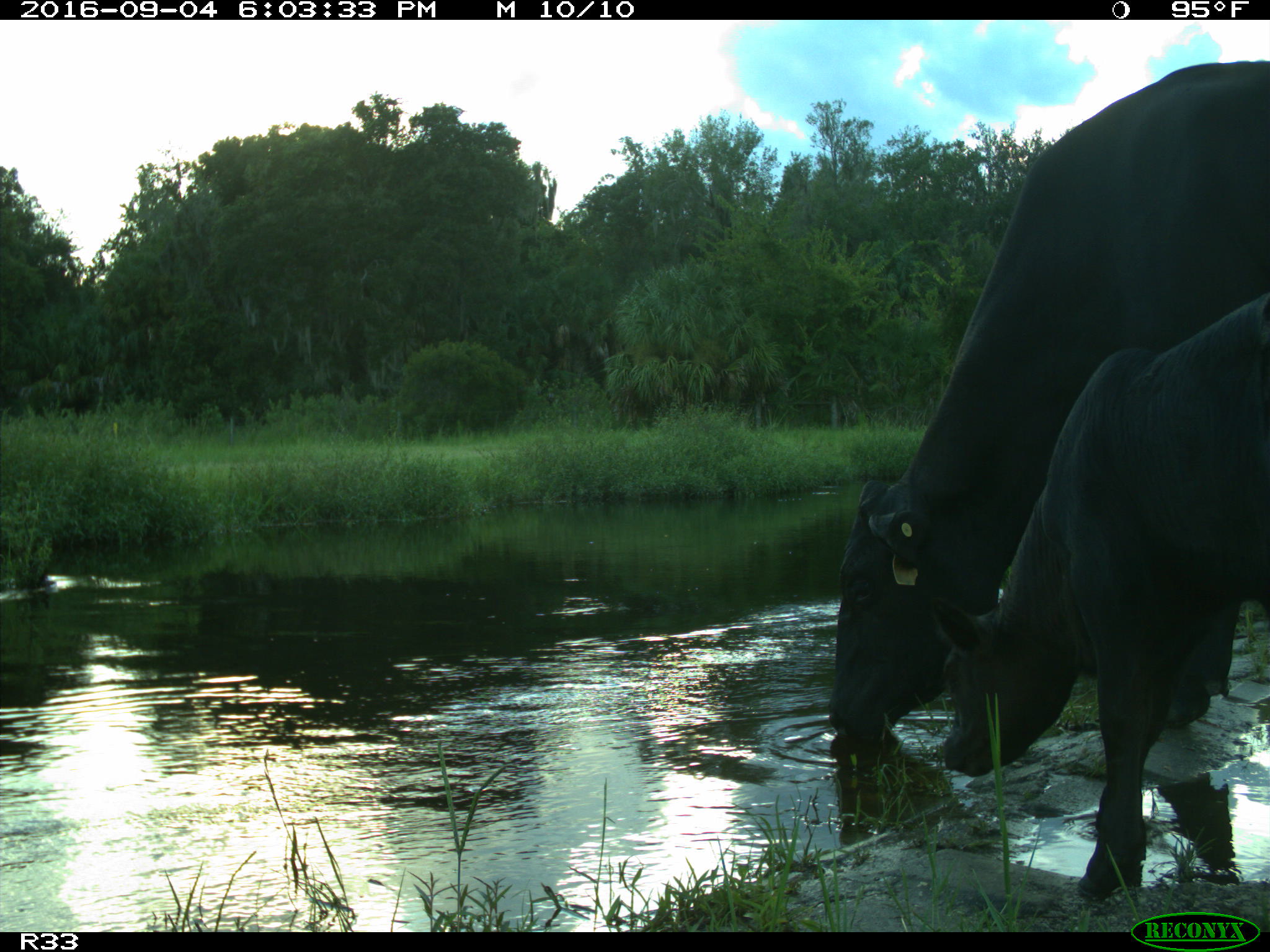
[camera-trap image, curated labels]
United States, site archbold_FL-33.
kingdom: Animalia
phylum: Chordata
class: Mammalia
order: Artiodactyla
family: Bovidae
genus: Bos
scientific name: Bos taurus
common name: domestic cow